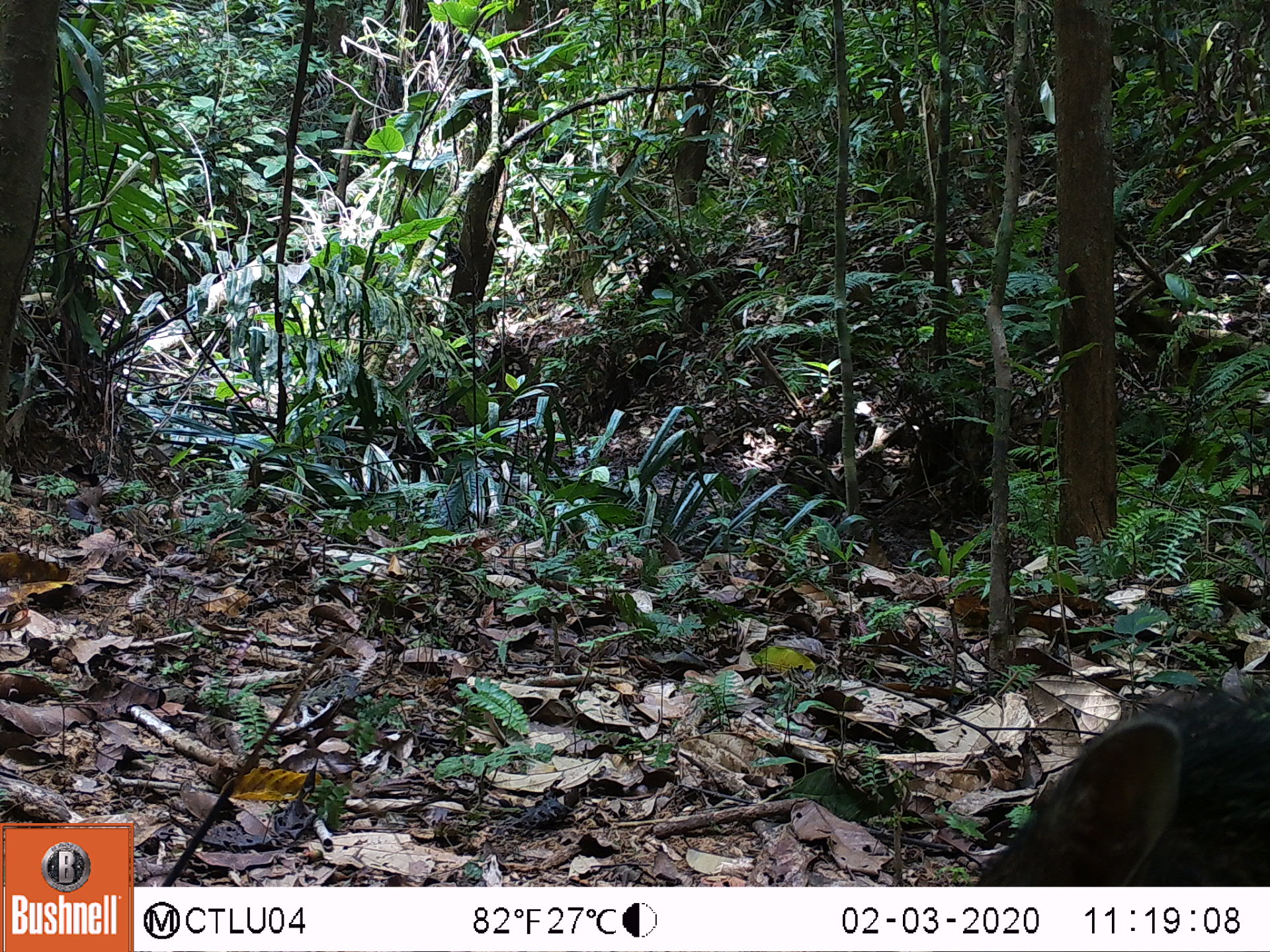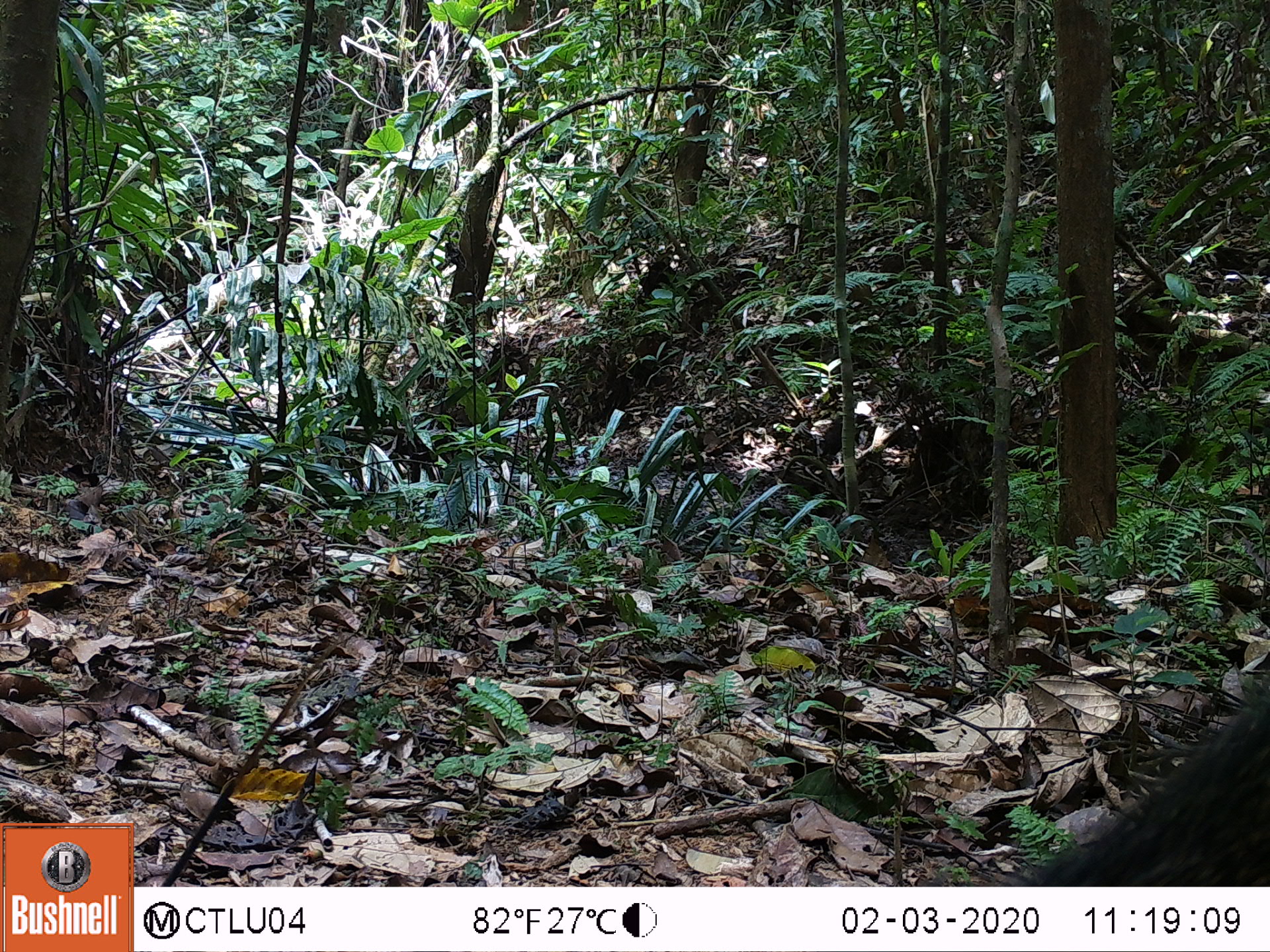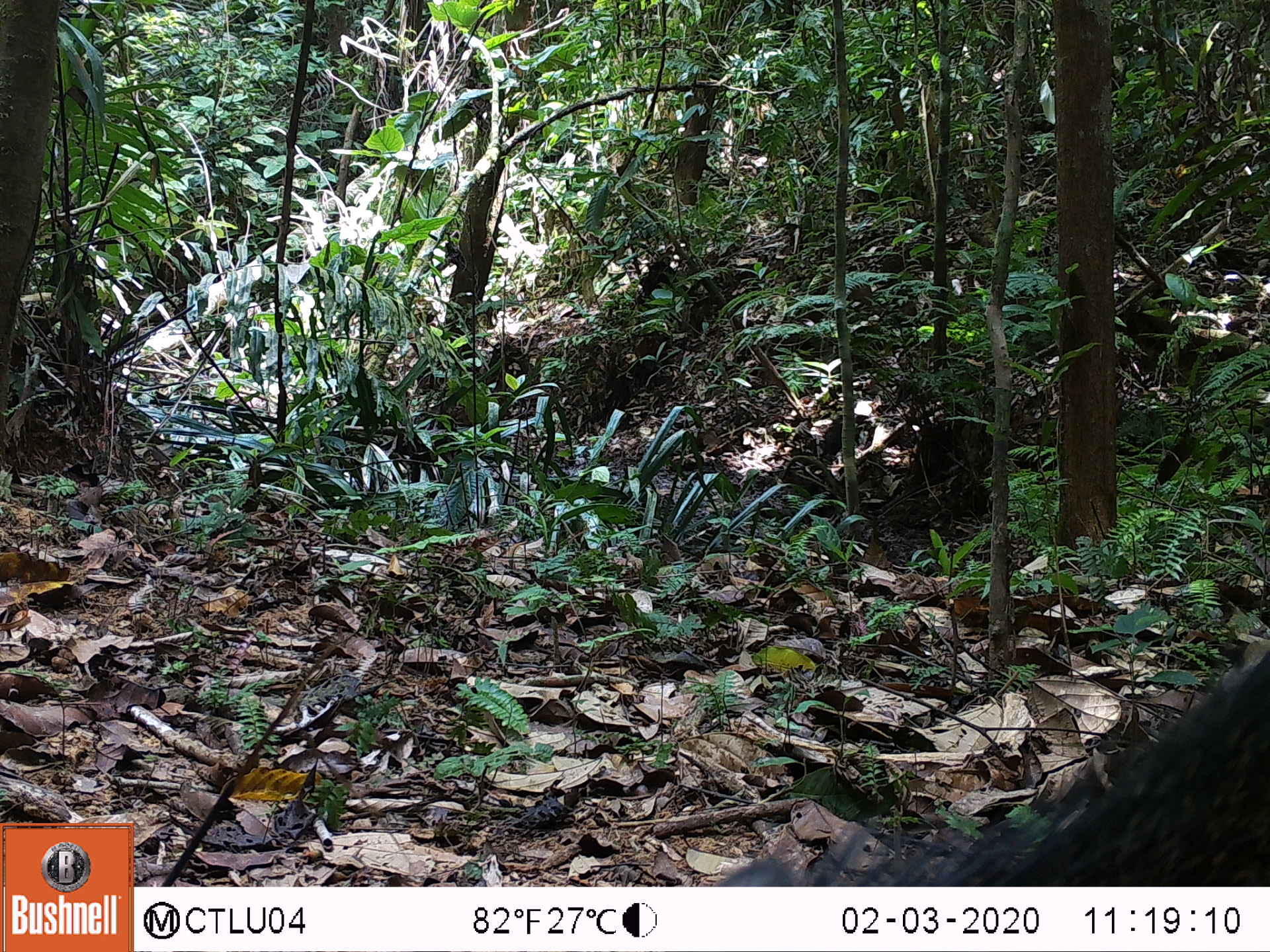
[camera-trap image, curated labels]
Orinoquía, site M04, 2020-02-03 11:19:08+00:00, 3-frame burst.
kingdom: Animalia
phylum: Chordata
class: Mammalia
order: Artiodactyla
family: Tayassuidae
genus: Pecari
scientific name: Pecari tajacu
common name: collared peccary